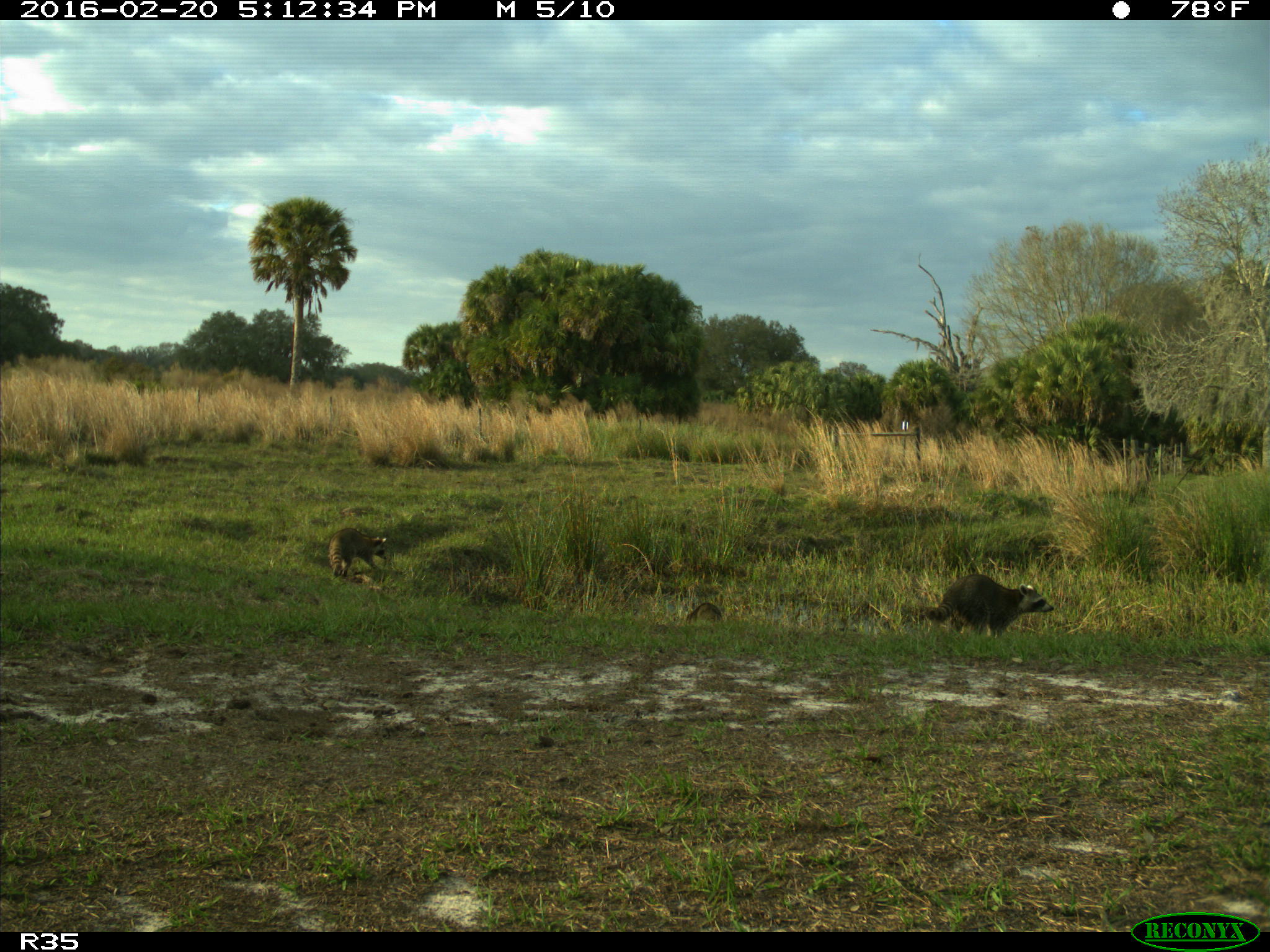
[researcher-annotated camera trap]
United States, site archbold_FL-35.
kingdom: Animalia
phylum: Chordata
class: Mammalia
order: Carnivora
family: Procyonidae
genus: Procyon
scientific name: Procyon lotor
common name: common raccoon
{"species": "Procyon lotor (common raccoon)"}